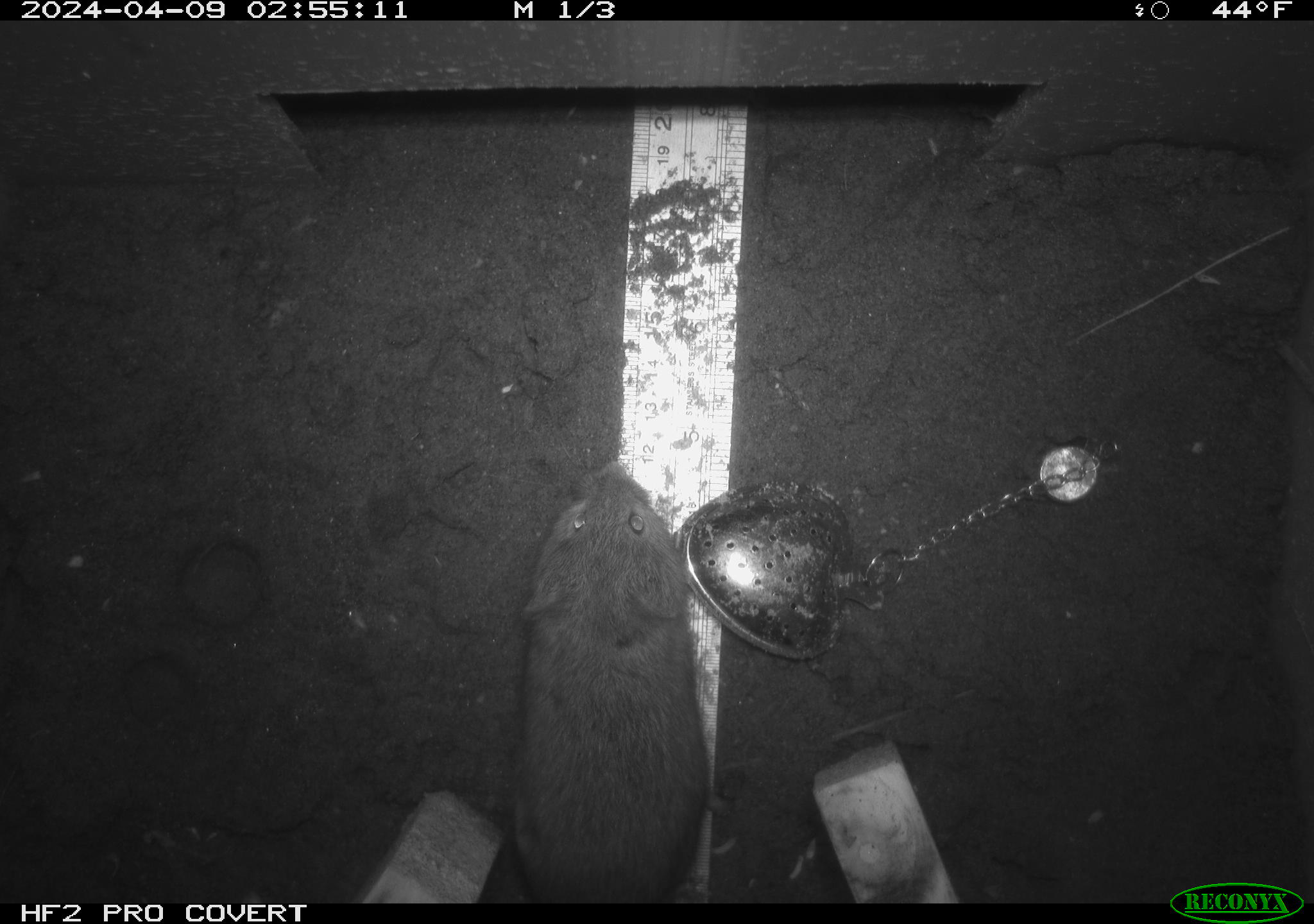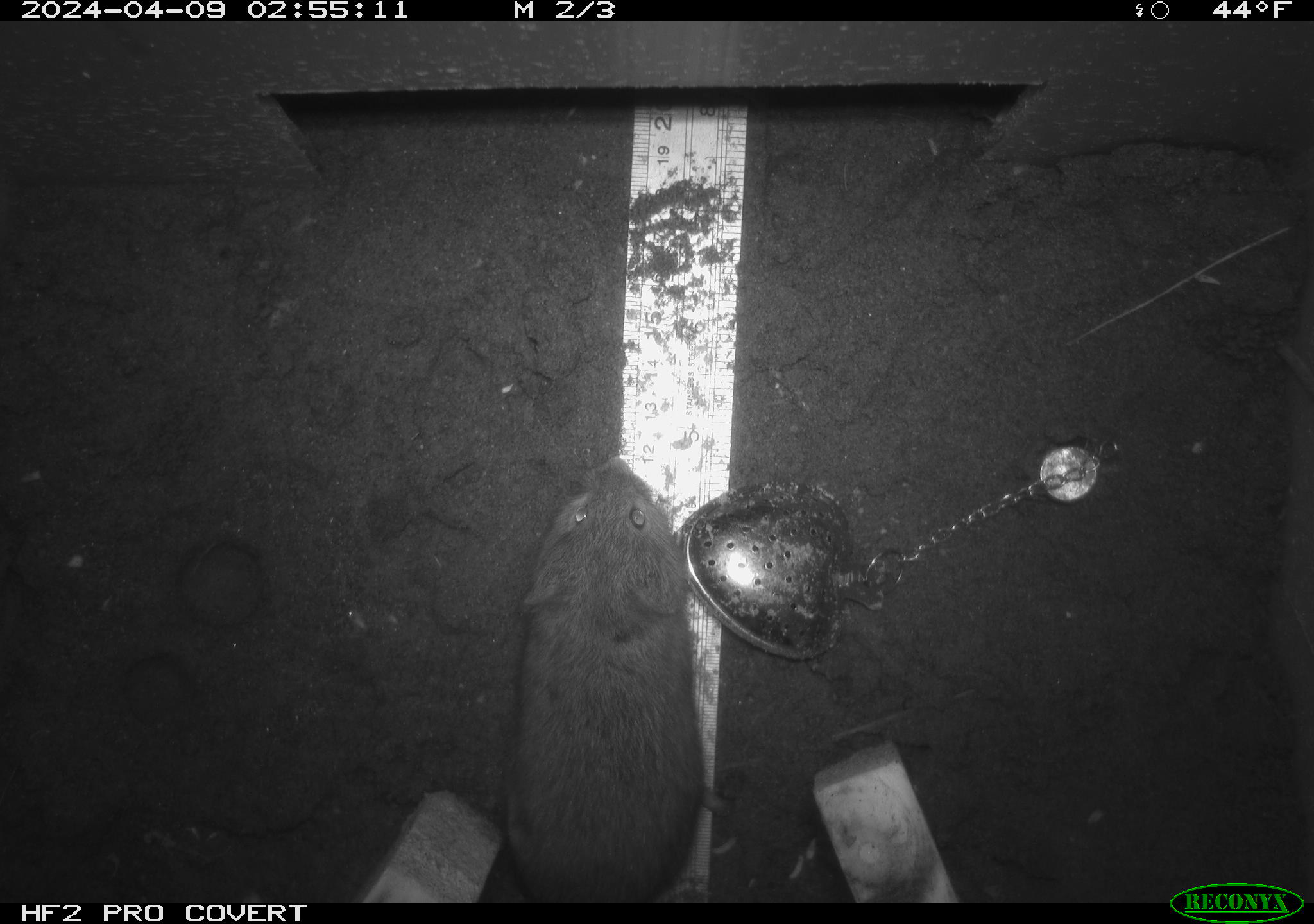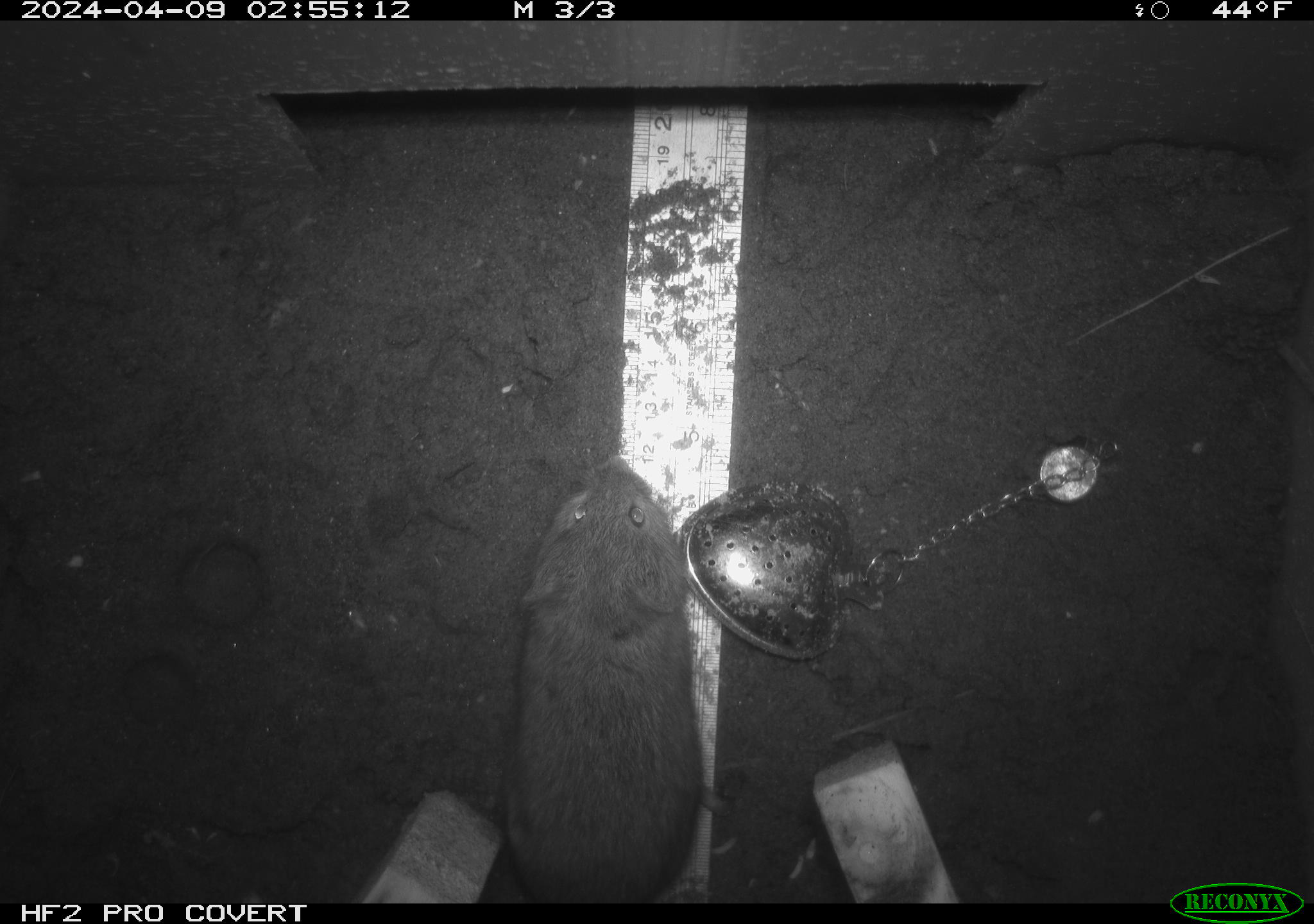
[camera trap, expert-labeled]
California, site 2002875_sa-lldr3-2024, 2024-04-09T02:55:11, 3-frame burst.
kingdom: Animalia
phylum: Chordata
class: Mammalia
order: Rodentia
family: Cricetidae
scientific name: Arvicolinae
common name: voles, lemmings, and muskrats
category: arvicolinae subfamily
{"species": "arvicolinae subfamily (voles, lemmings, and muskrats) (Arvicolinae)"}